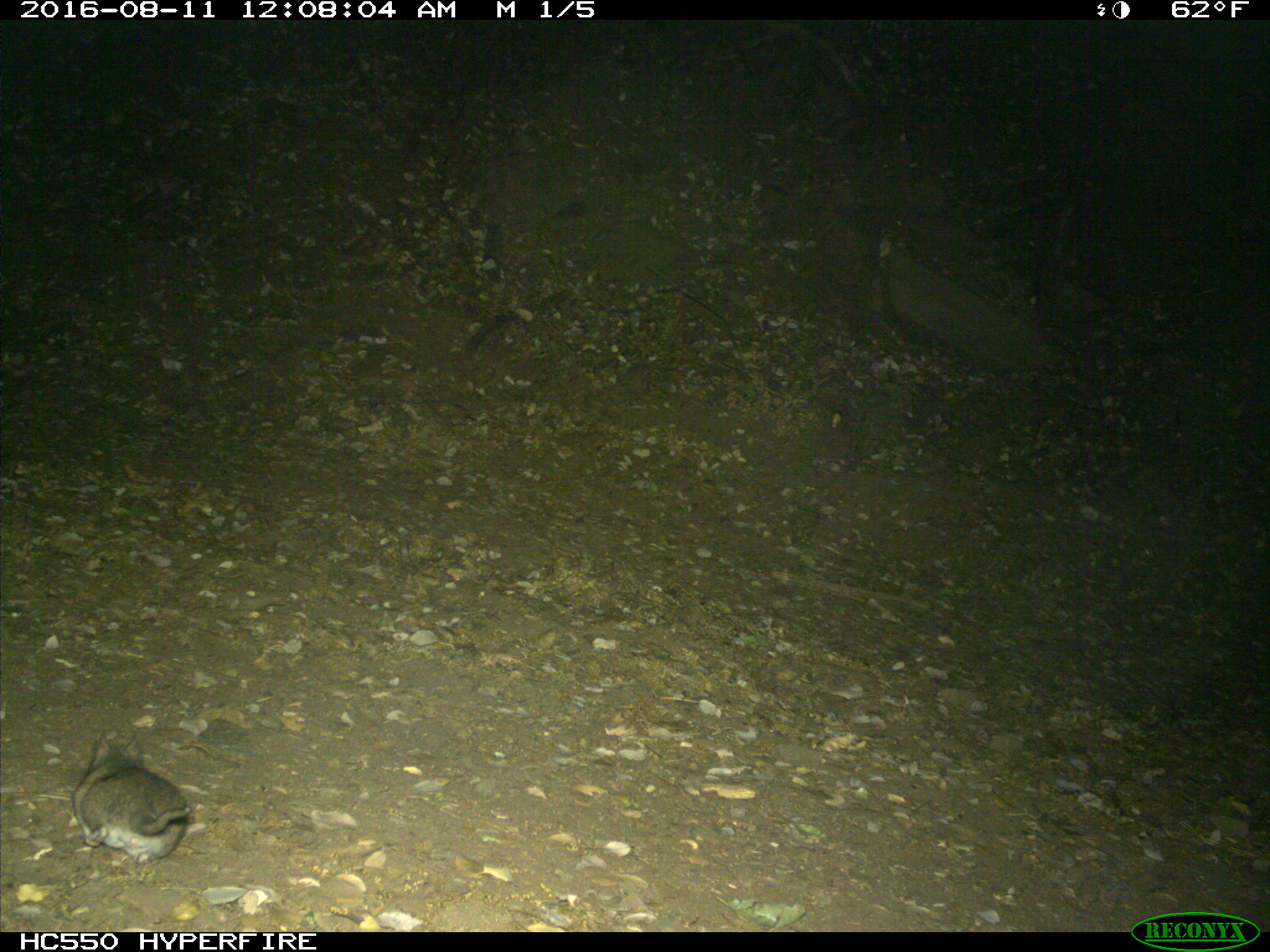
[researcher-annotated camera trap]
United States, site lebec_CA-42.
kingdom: Animalia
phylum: Chordata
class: Mammalia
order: Rodentia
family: Cricetidae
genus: Neotoma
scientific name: Neotoma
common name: pack rat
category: unidentified pack rat